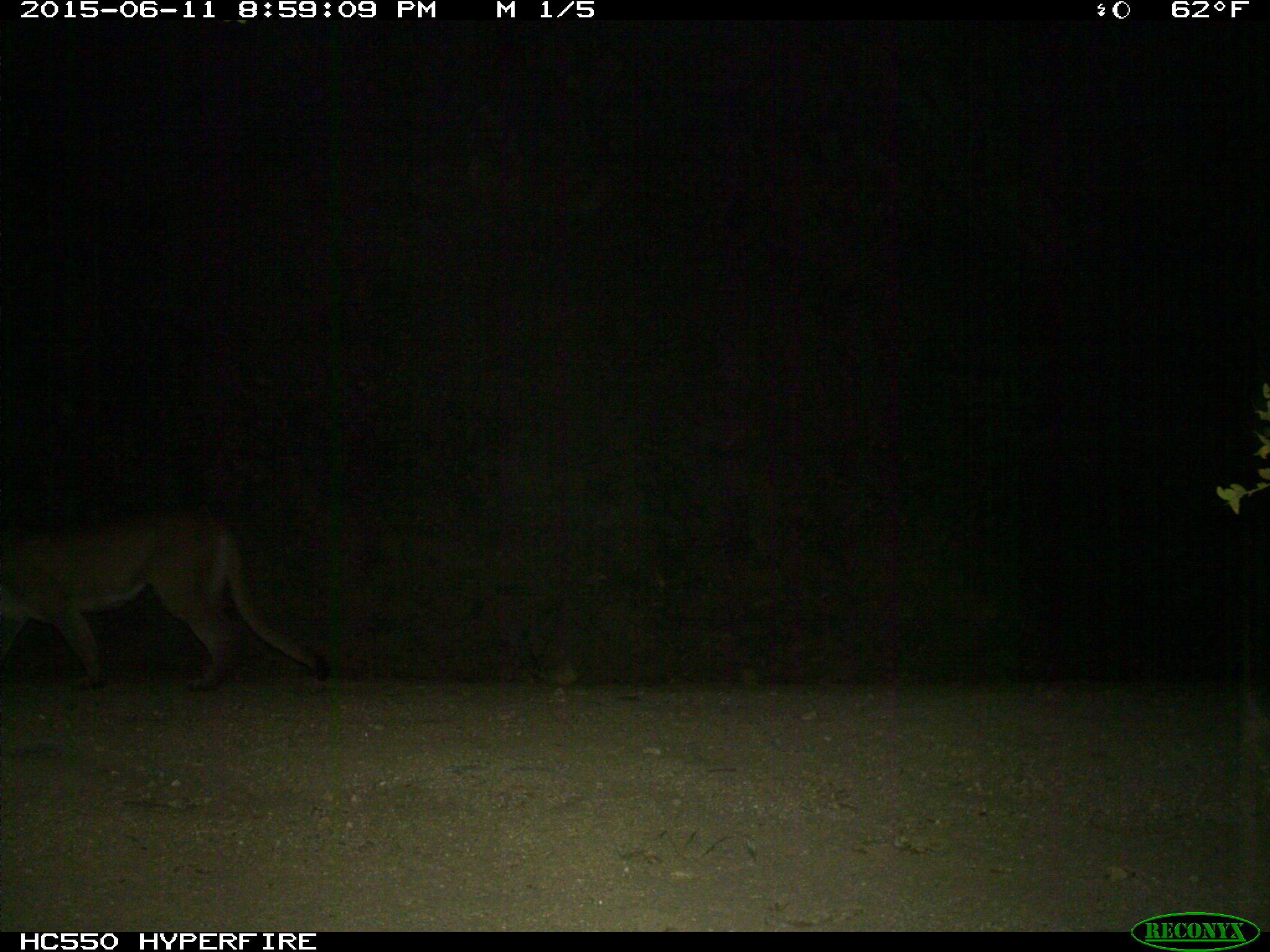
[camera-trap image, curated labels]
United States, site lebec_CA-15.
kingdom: Animalia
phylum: Chordata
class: Mammalia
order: Carnivora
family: Felidae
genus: Puma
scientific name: Puma concolor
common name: mountain lion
Puma concolor (mountain lion).